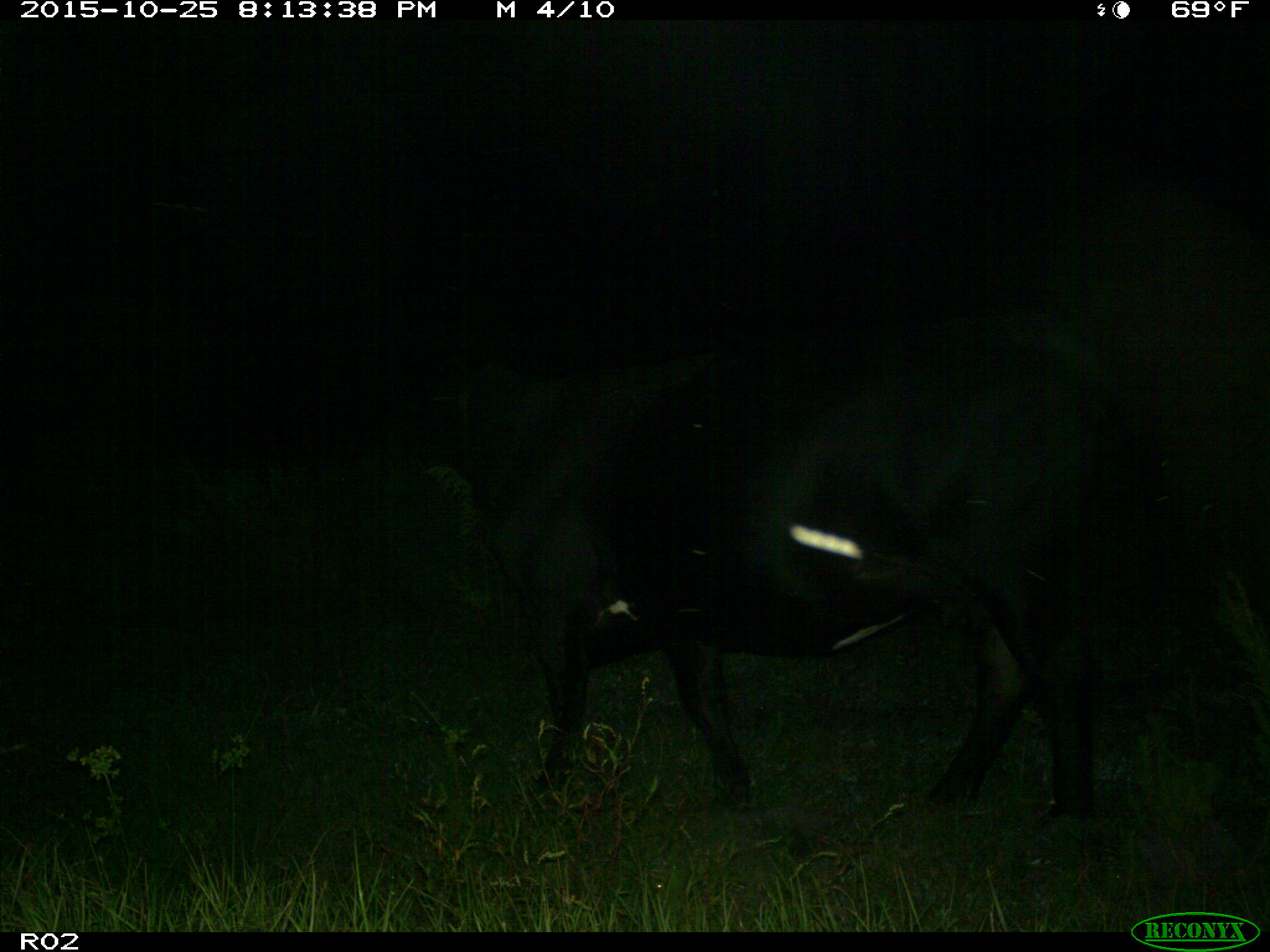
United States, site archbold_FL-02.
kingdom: Animalia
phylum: Chordata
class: Mammalia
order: Artiodactyla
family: Bovidae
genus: Bos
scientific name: Bos taurus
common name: domestic cow